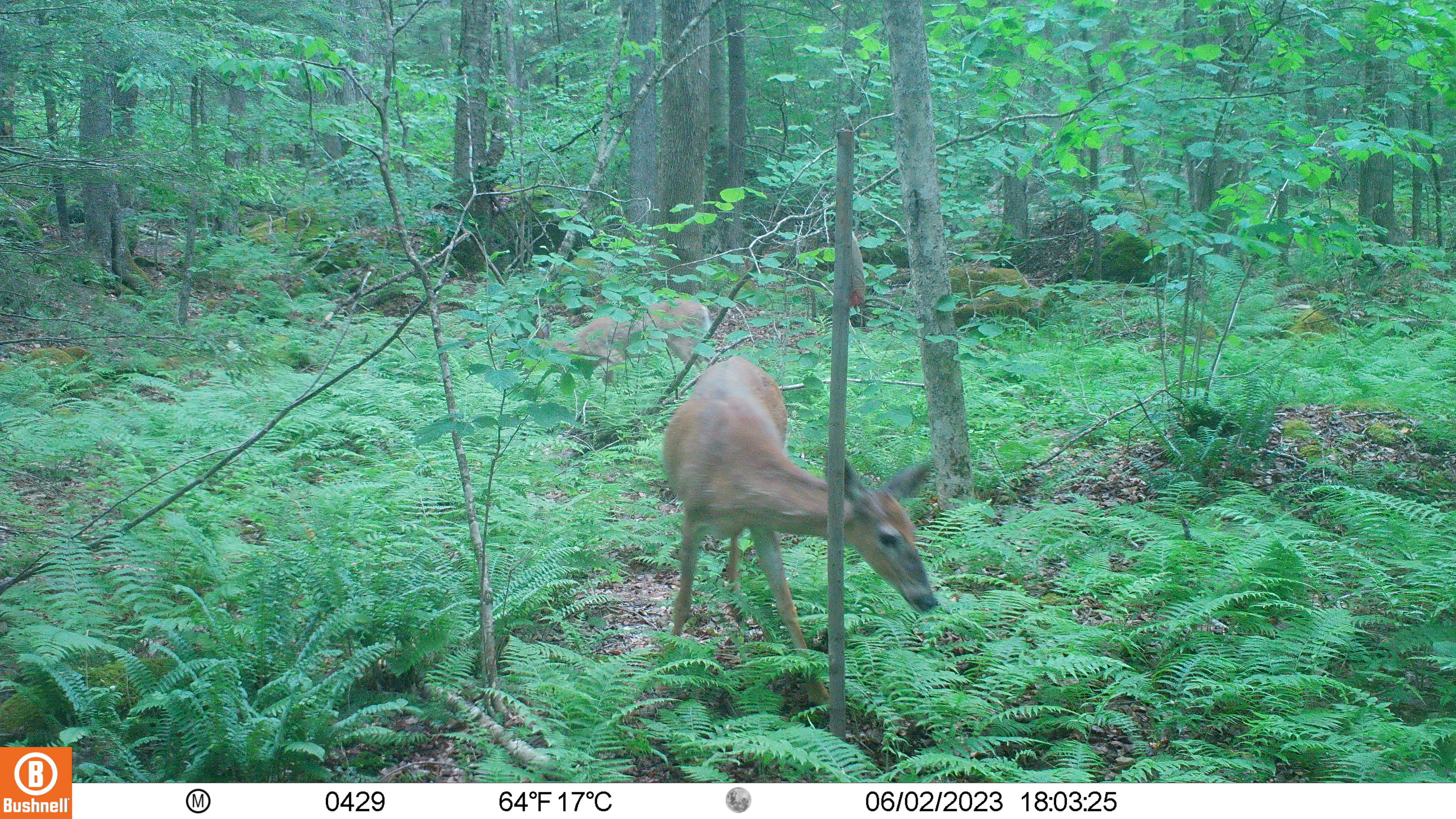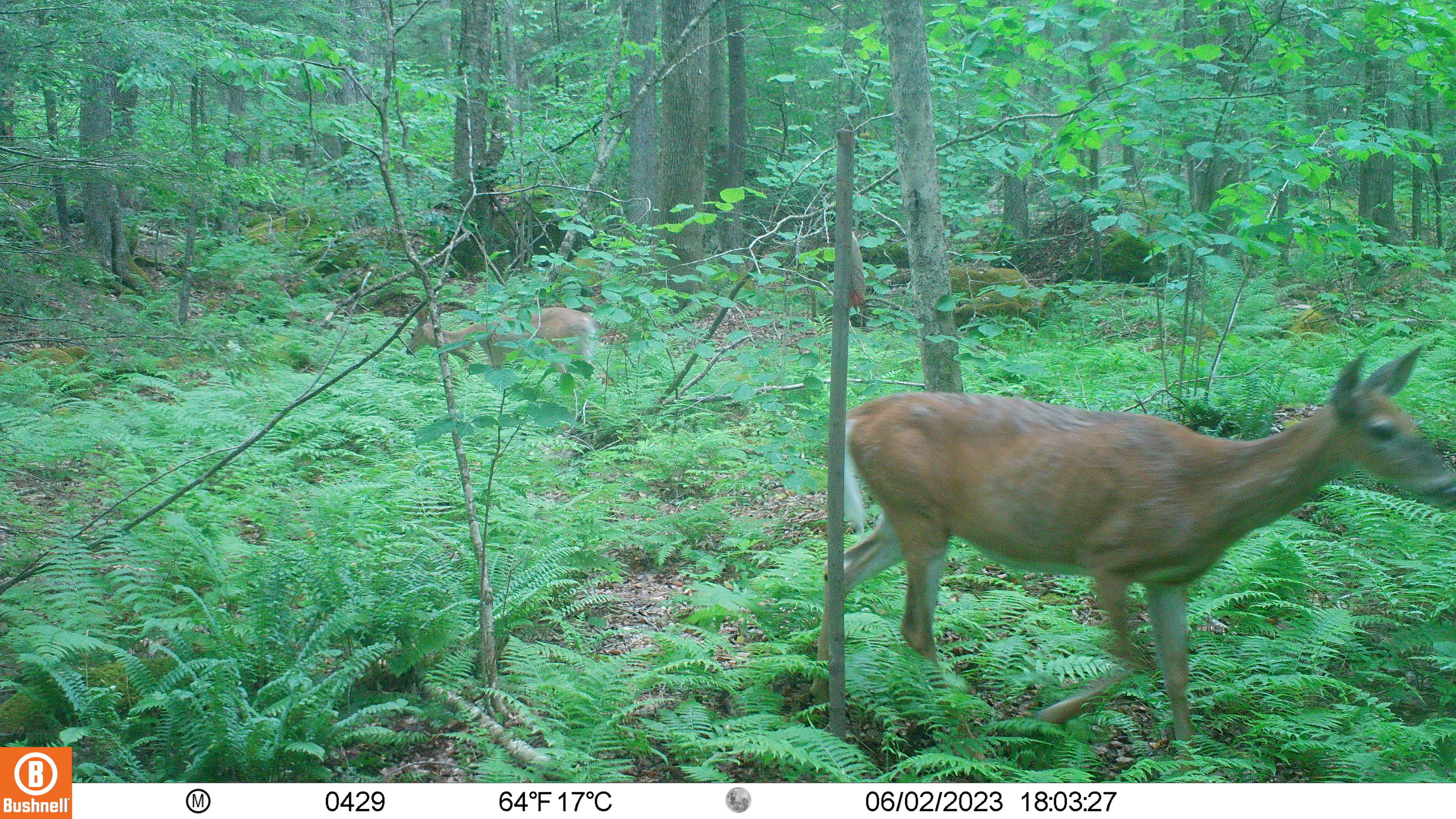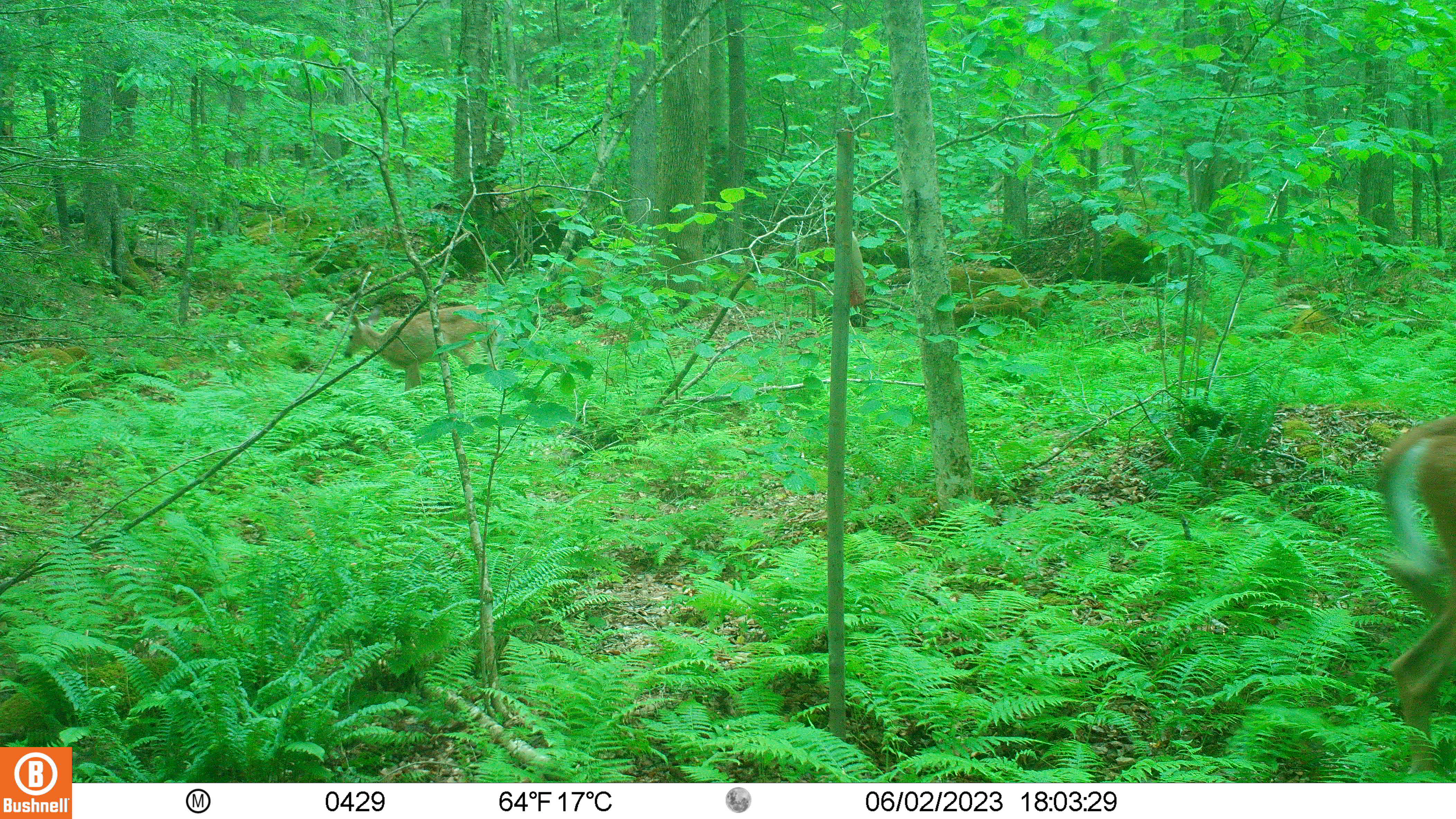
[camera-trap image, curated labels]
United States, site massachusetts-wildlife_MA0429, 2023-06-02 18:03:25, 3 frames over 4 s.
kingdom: Animalia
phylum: Chordata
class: Mammalia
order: Artiodactyla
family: Cervidae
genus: Odocoileus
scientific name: Odocoileus virginianus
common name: white-tailed deer